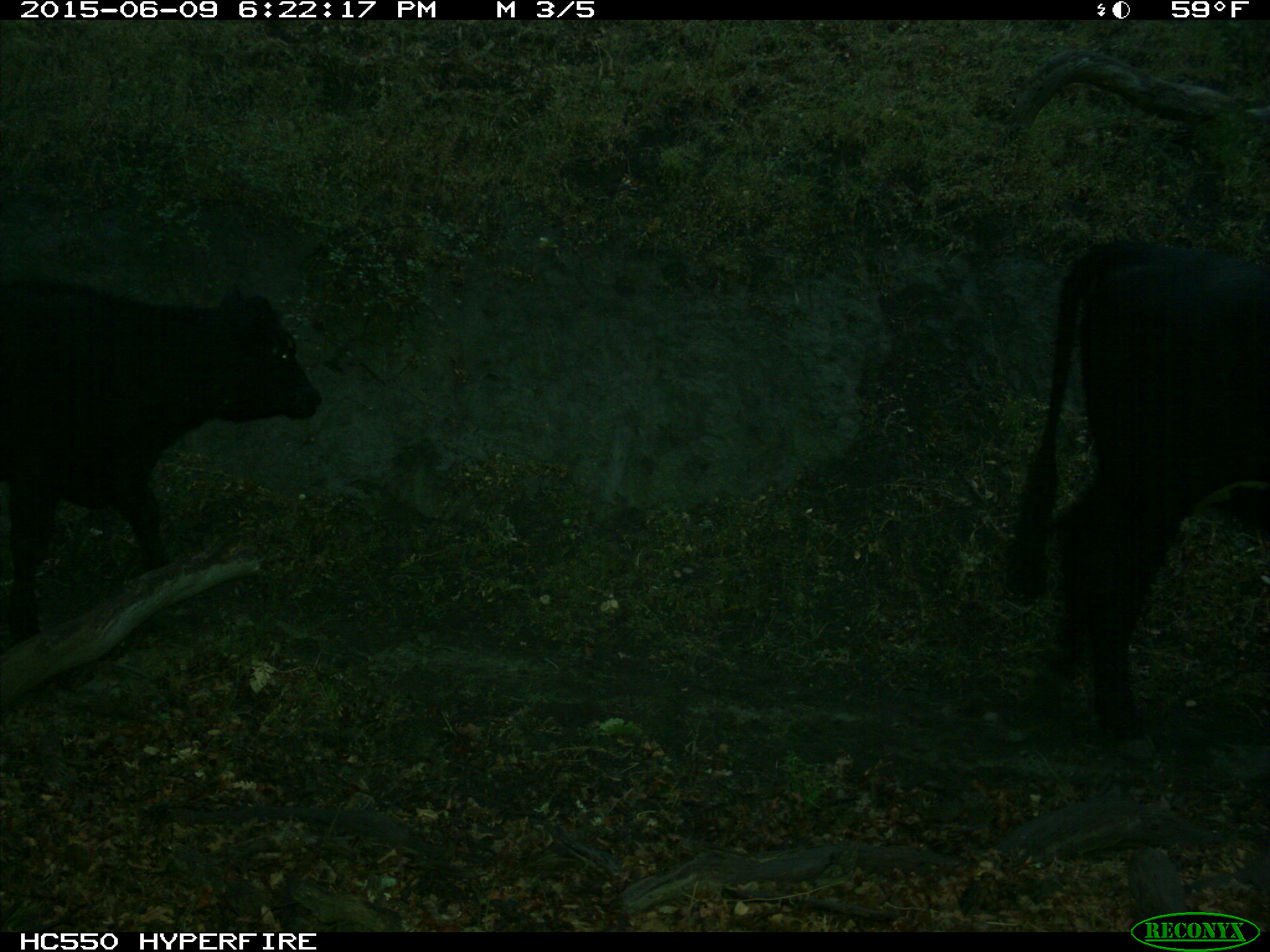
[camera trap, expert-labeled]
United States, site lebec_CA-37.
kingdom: Animalia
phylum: Chordata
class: Mammalia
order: Artiodactyla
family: Bovidae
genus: Bos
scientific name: Bos taurus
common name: domestic cow